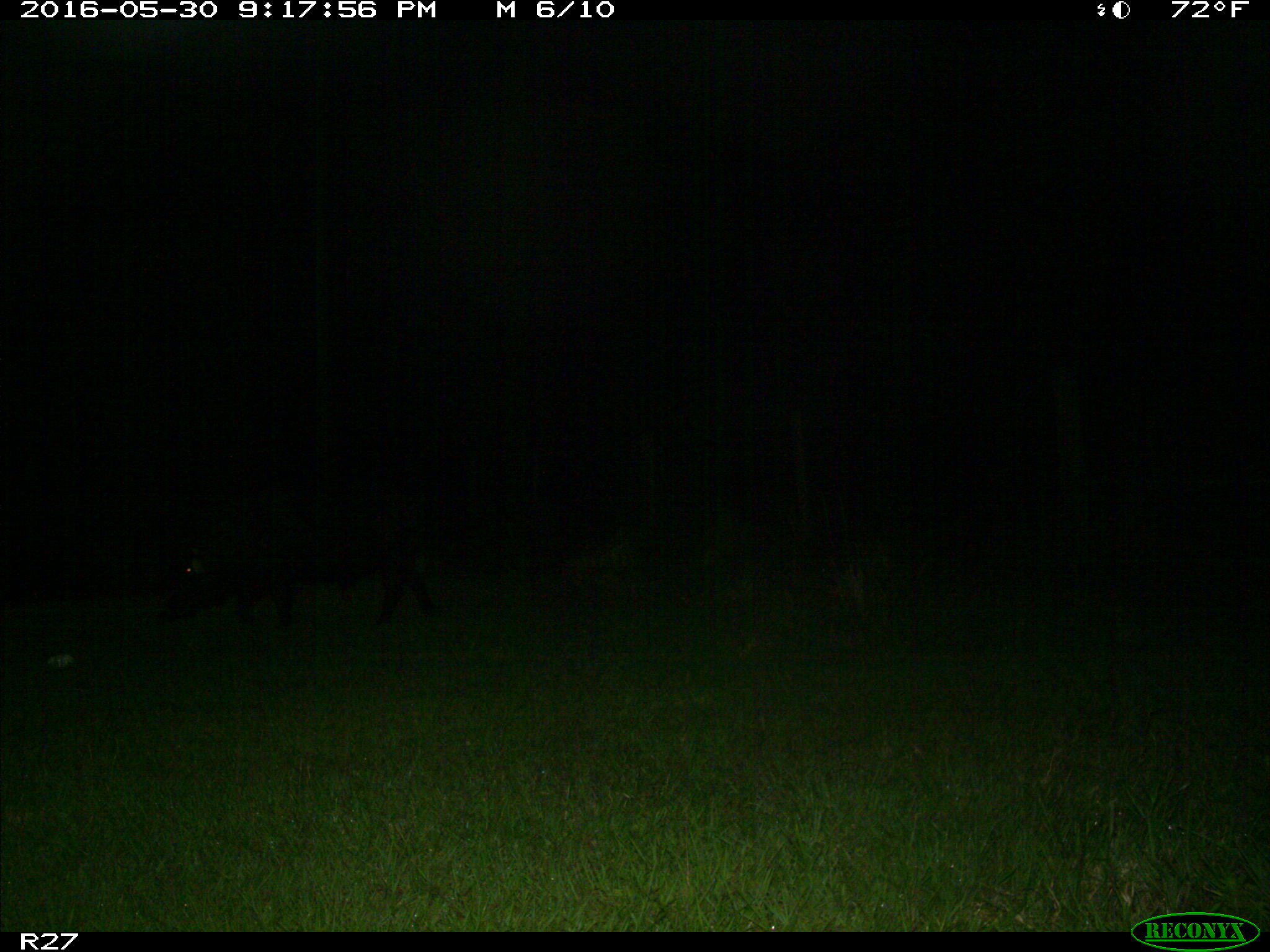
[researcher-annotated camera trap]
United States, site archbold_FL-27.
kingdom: Animalia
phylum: Chordata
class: Mammalia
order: Artiodactyla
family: Suidae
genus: Sus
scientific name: Sus scrofa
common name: wild boar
Sus scrofa (wild boar).